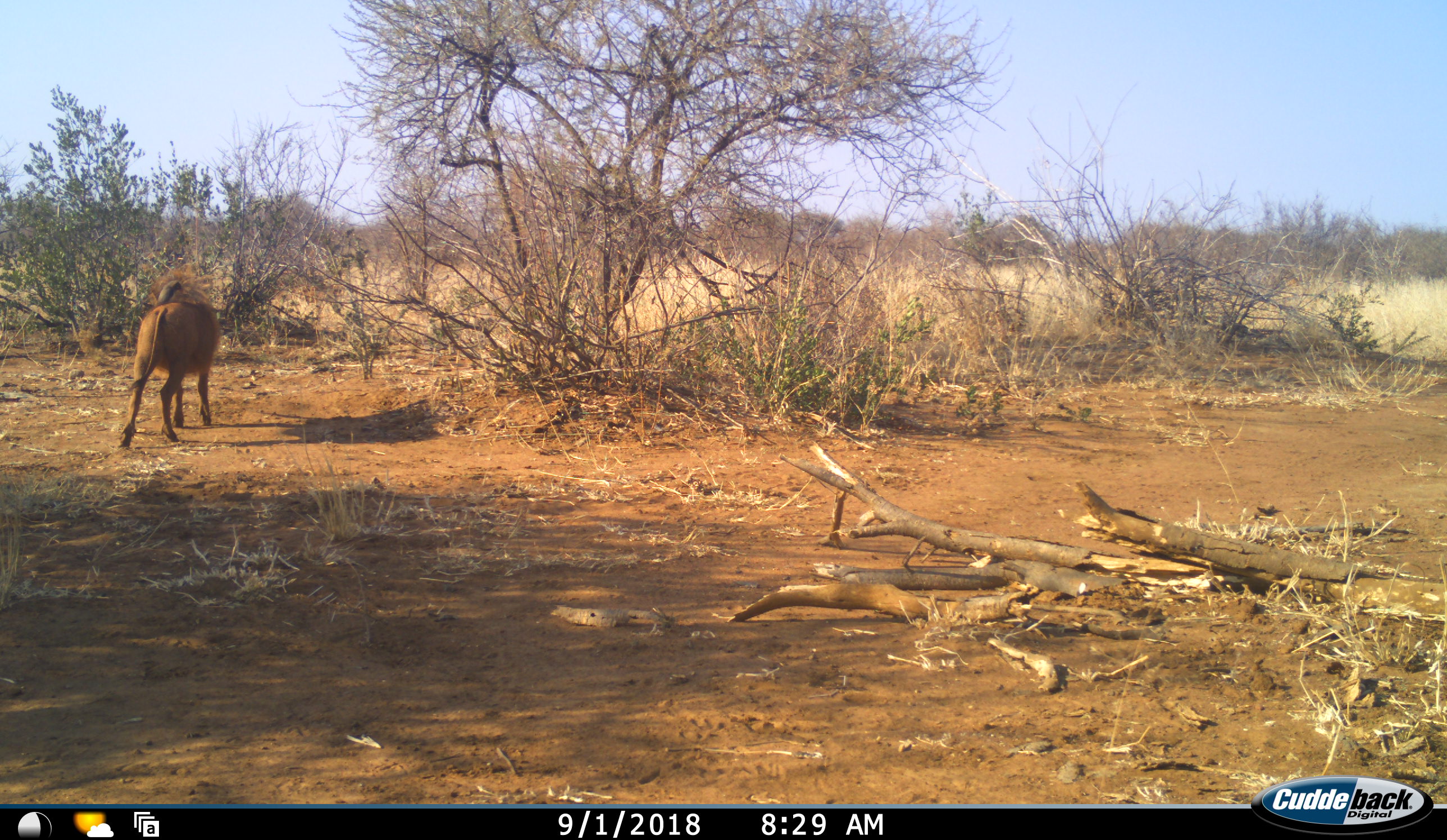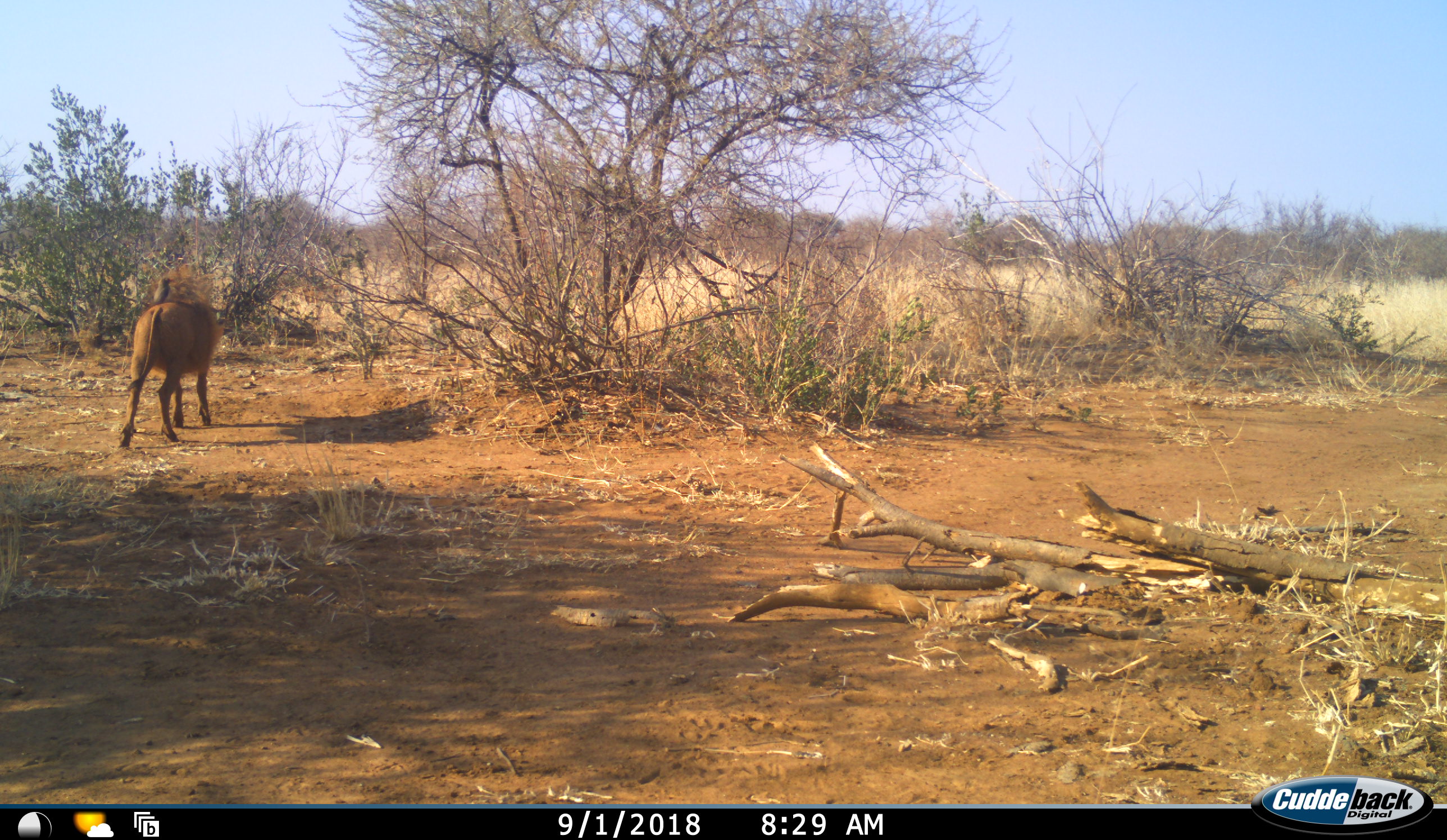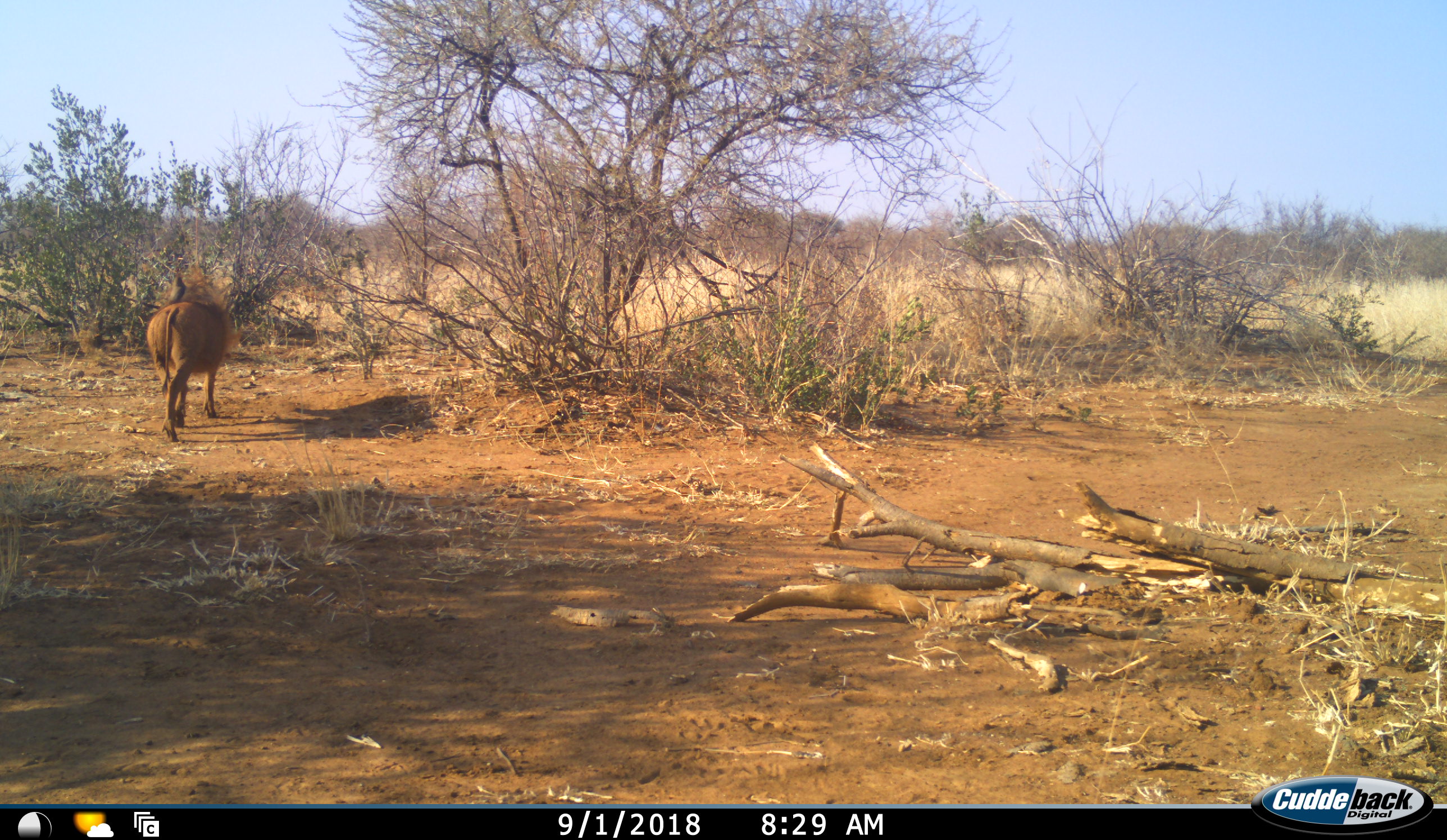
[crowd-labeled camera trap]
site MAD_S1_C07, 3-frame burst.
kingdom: Animalia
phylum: Chordata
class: Mammalia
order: Artiodactyla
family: Suidae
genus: Phacochoerus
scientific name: Phacochoerus africanus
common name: warthog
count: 1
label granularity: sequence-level